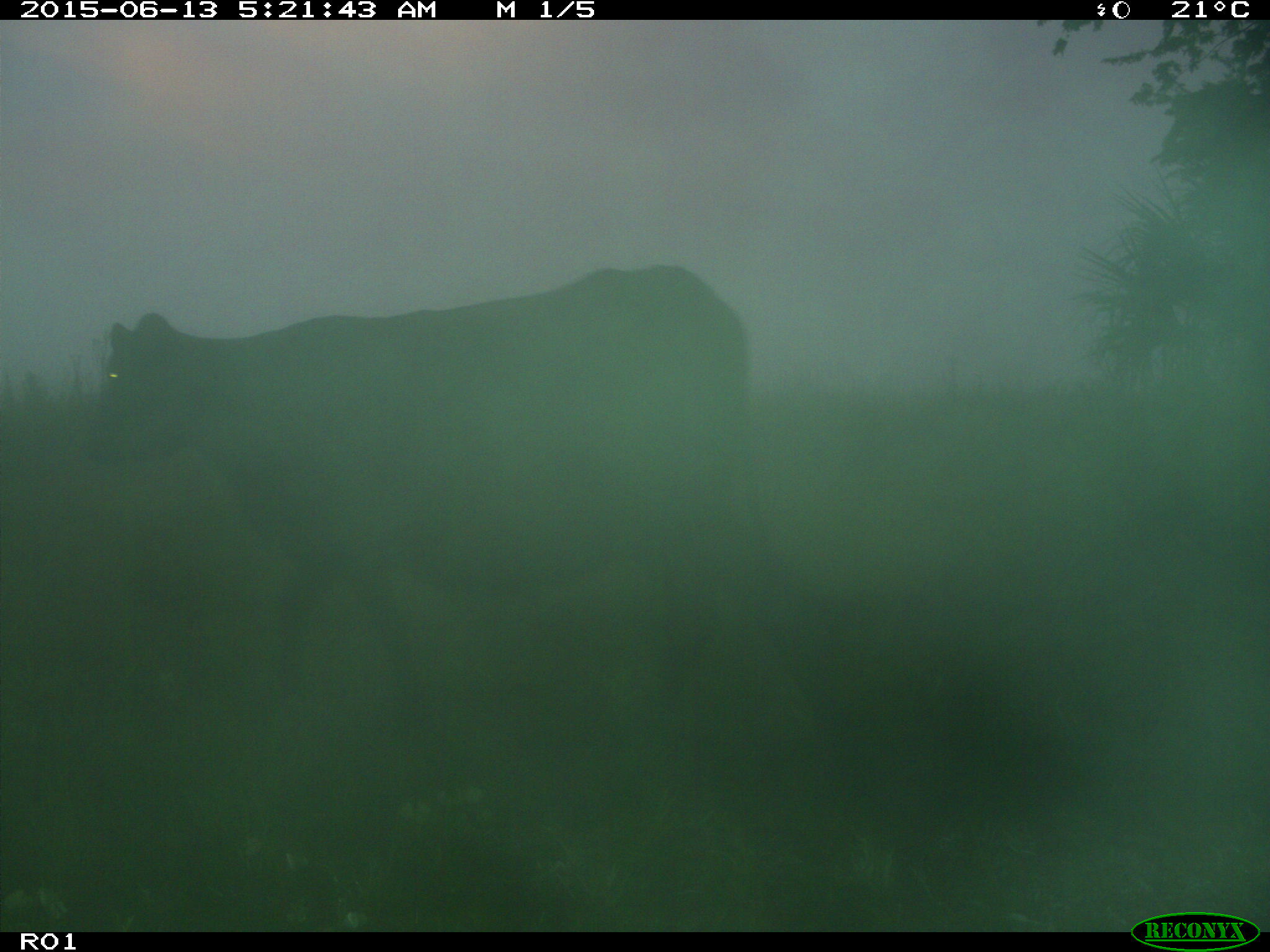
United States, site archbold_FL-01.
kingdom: Animalia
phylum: Chordata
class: Mammalia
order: Artiodactyla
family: Bovidae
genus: Bos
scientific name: Bos taurus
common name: domestic cow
Bos taurus (domestic cow).